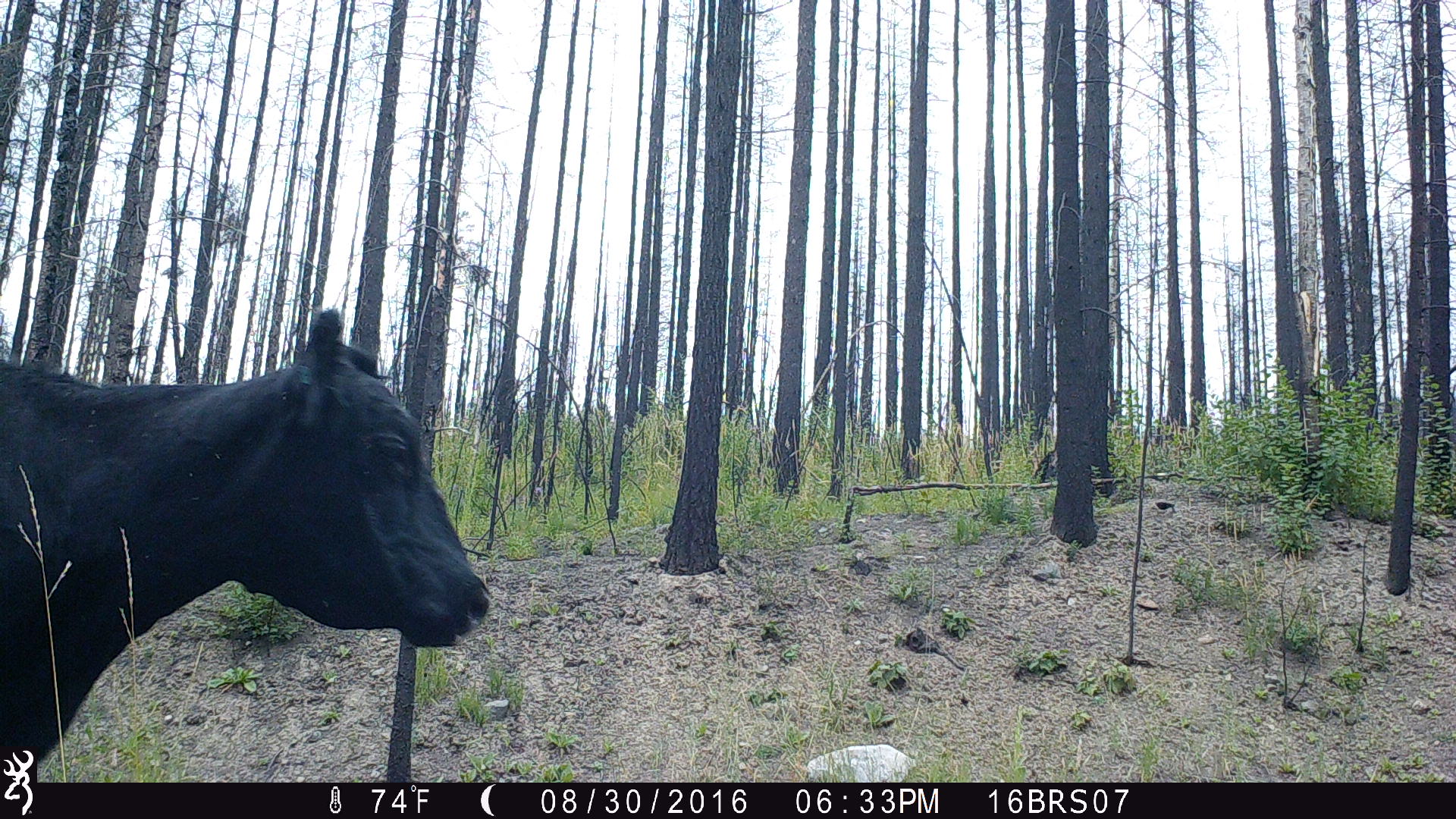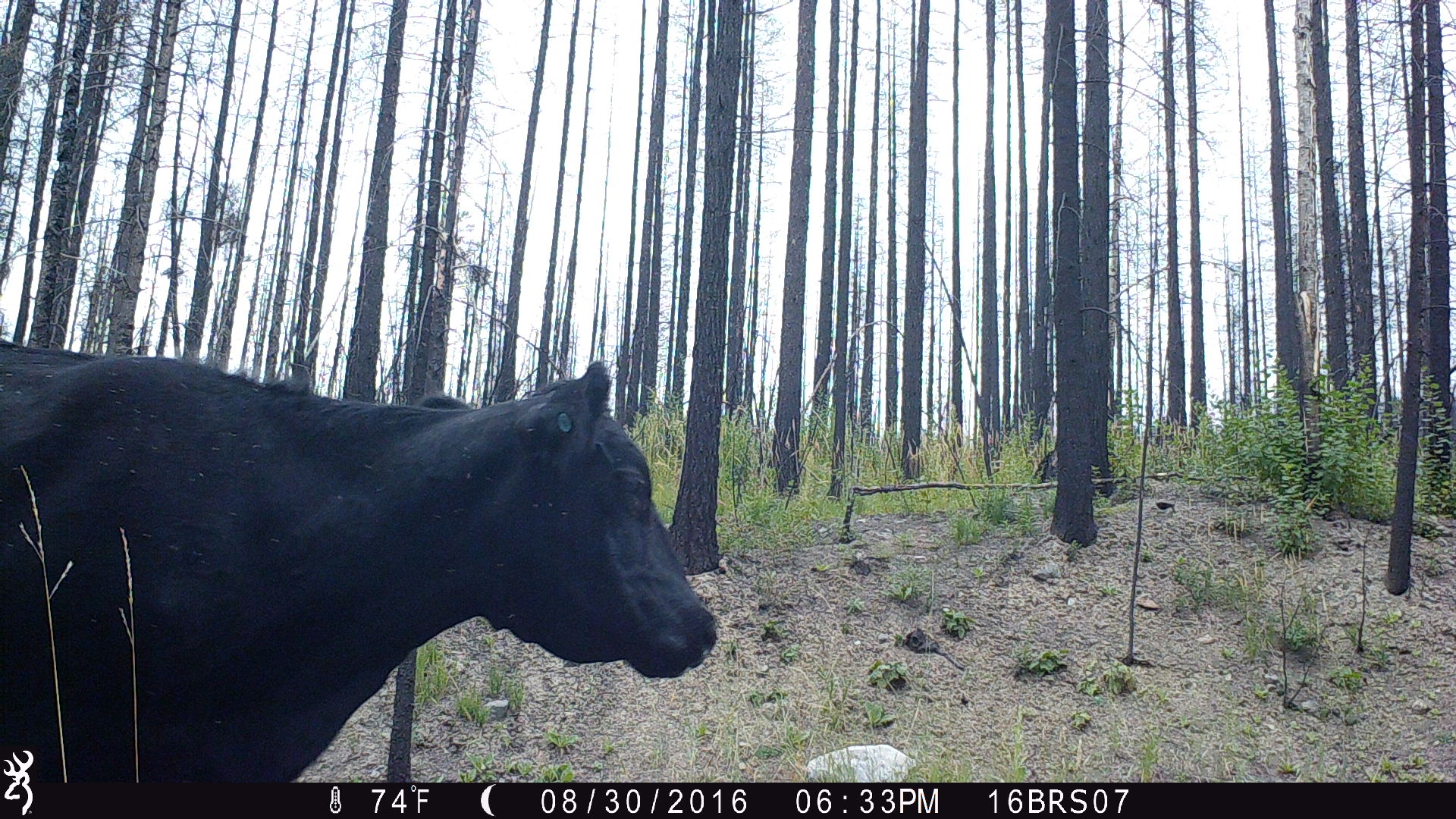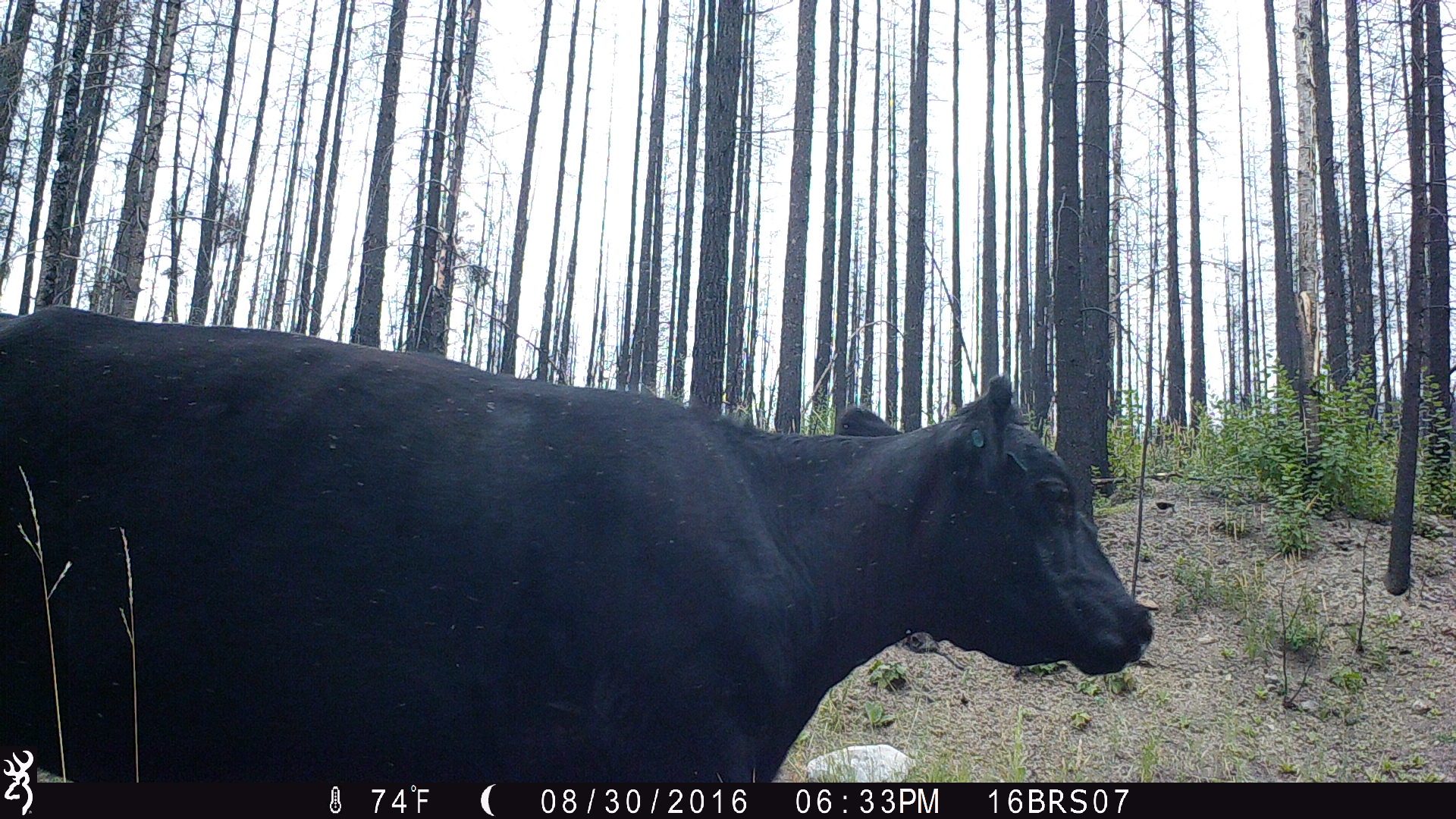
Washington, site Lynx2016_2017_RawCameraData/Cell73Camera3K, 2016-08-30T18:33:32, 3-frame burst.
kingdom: Animalia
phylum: Chordata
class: Mammalia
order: Artiodactyla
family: Bovidae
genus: Bos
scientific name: Bos taurus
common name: domestic cattle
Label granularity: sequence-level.